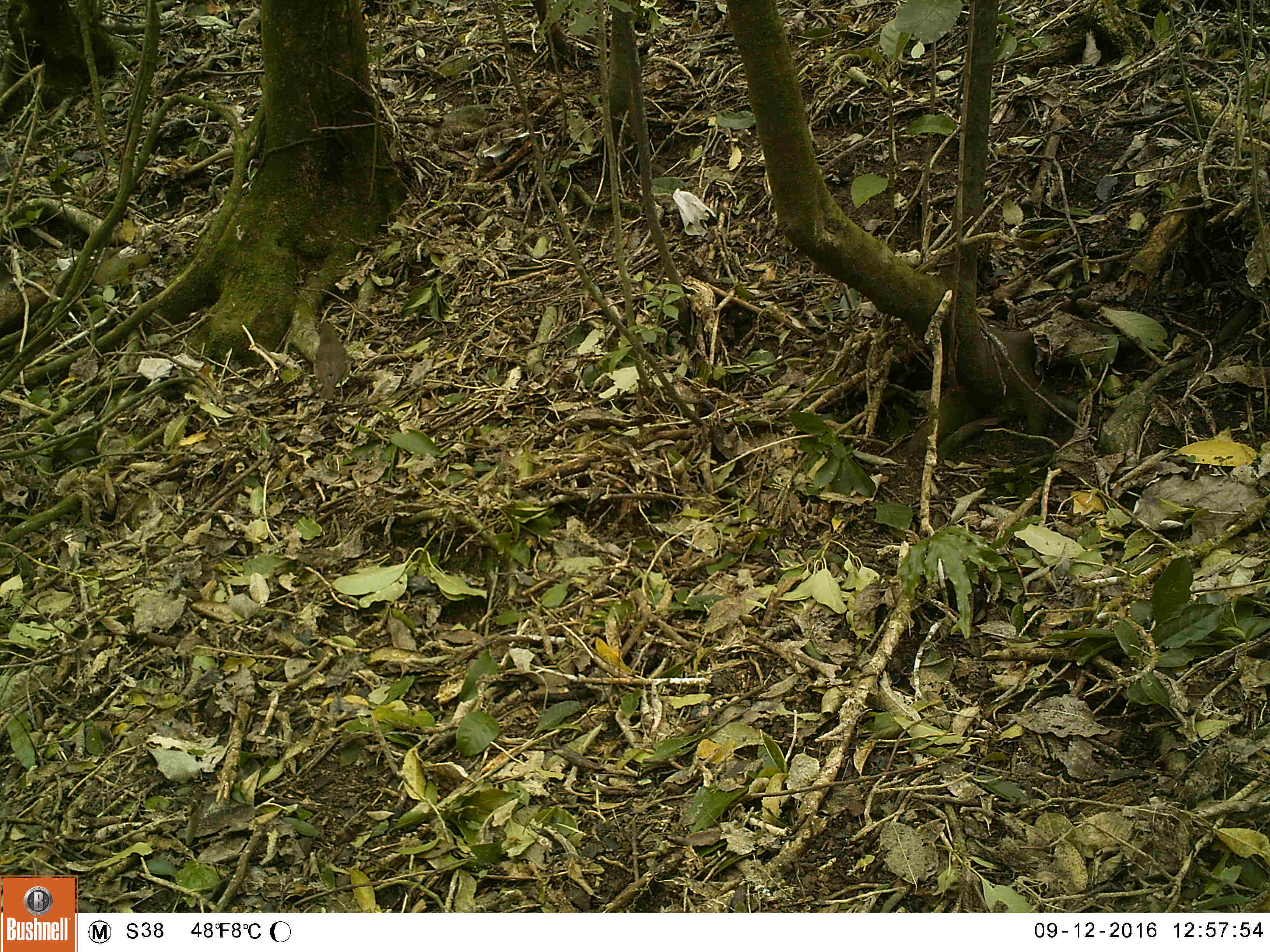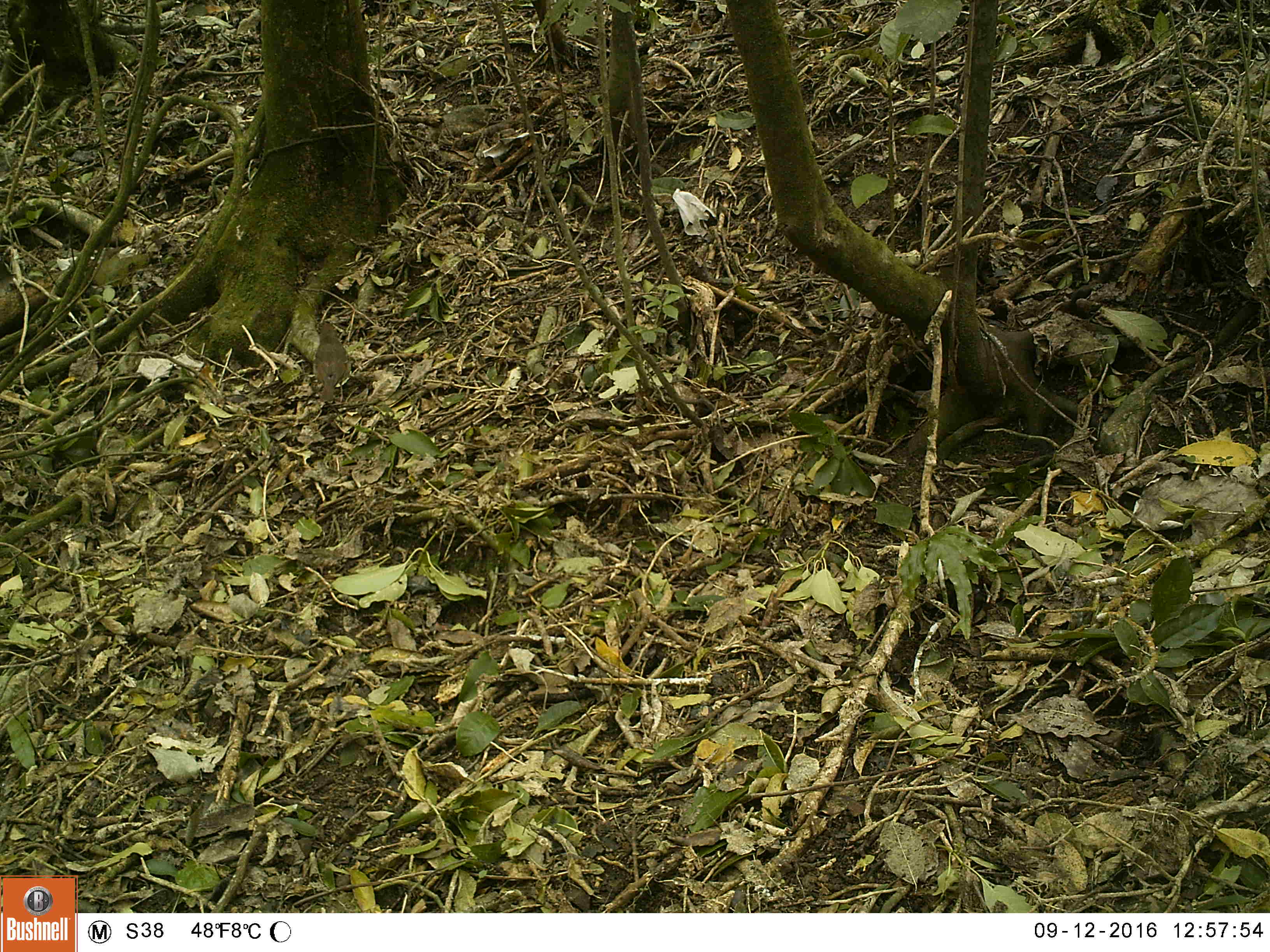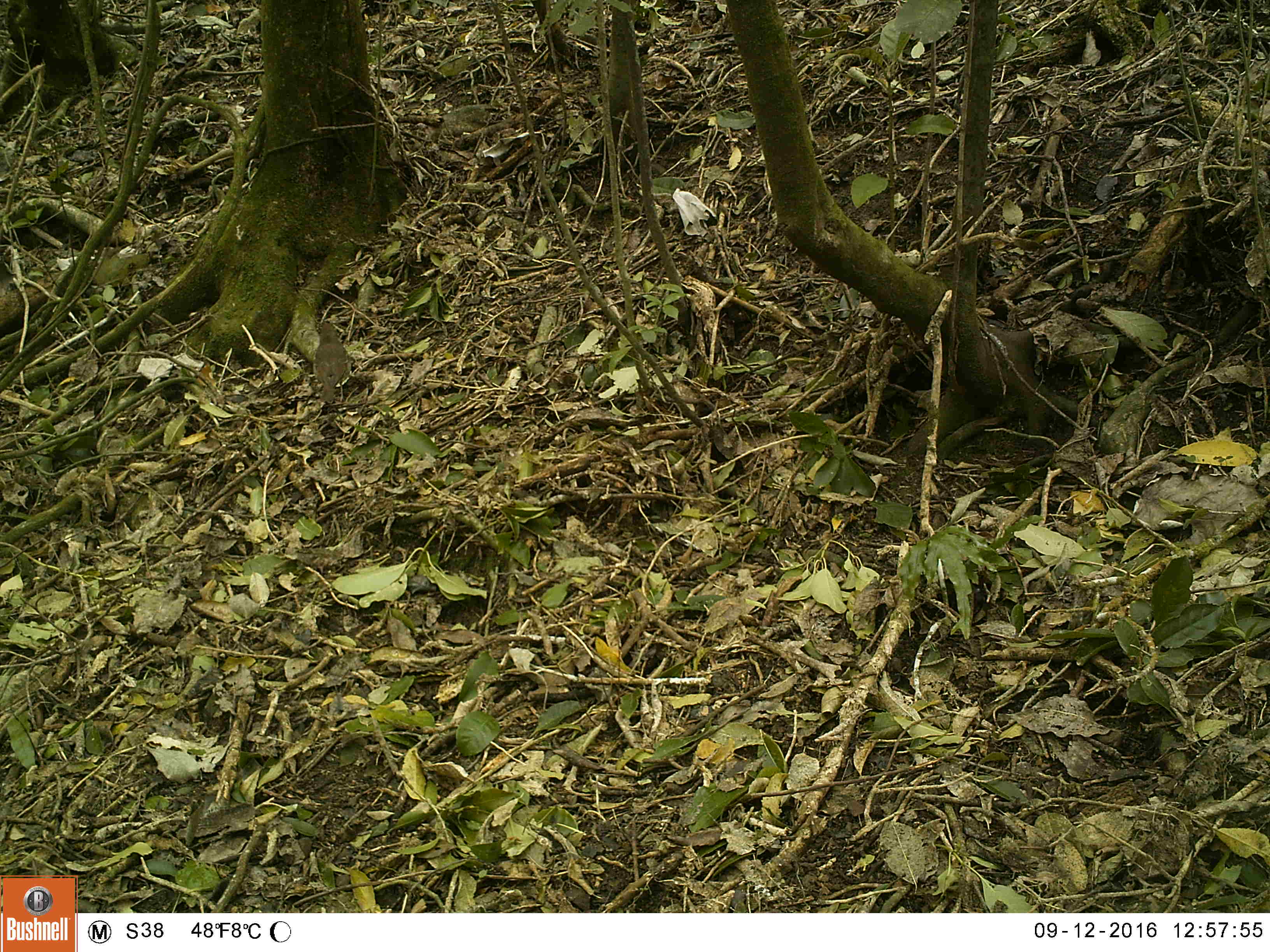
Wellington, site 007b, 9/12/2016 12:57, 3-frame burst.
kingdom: Animalia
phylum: Chordata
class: Aves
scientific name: Aves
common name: bird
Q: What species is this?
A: Bird (Aves).